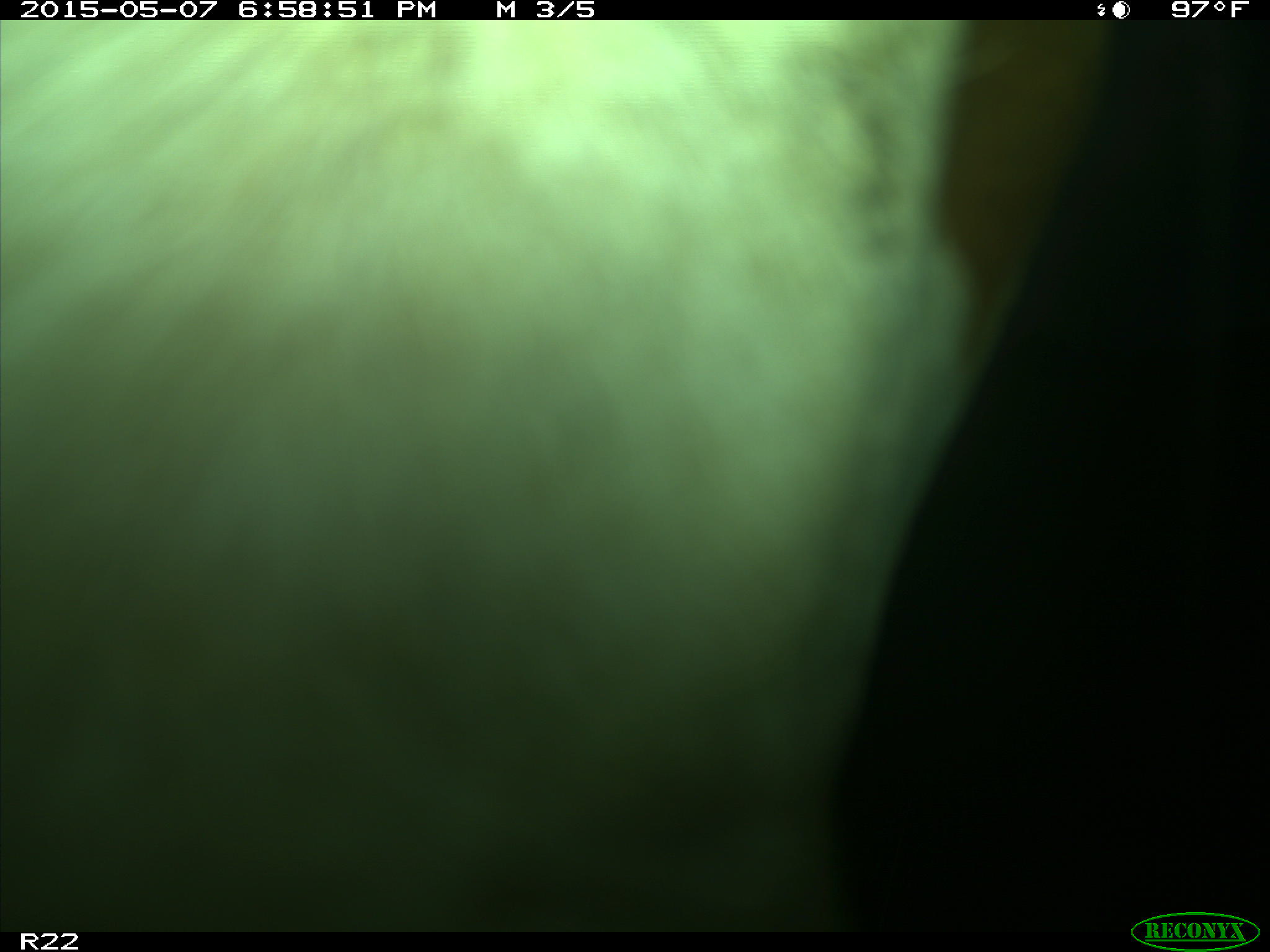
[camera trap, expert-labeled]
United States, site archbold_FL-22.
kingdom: Animalia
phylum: Chordata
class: Mammalia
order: Artiodactyla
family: Bovidae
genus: Bos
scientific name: Bos taurus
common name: domestic cow